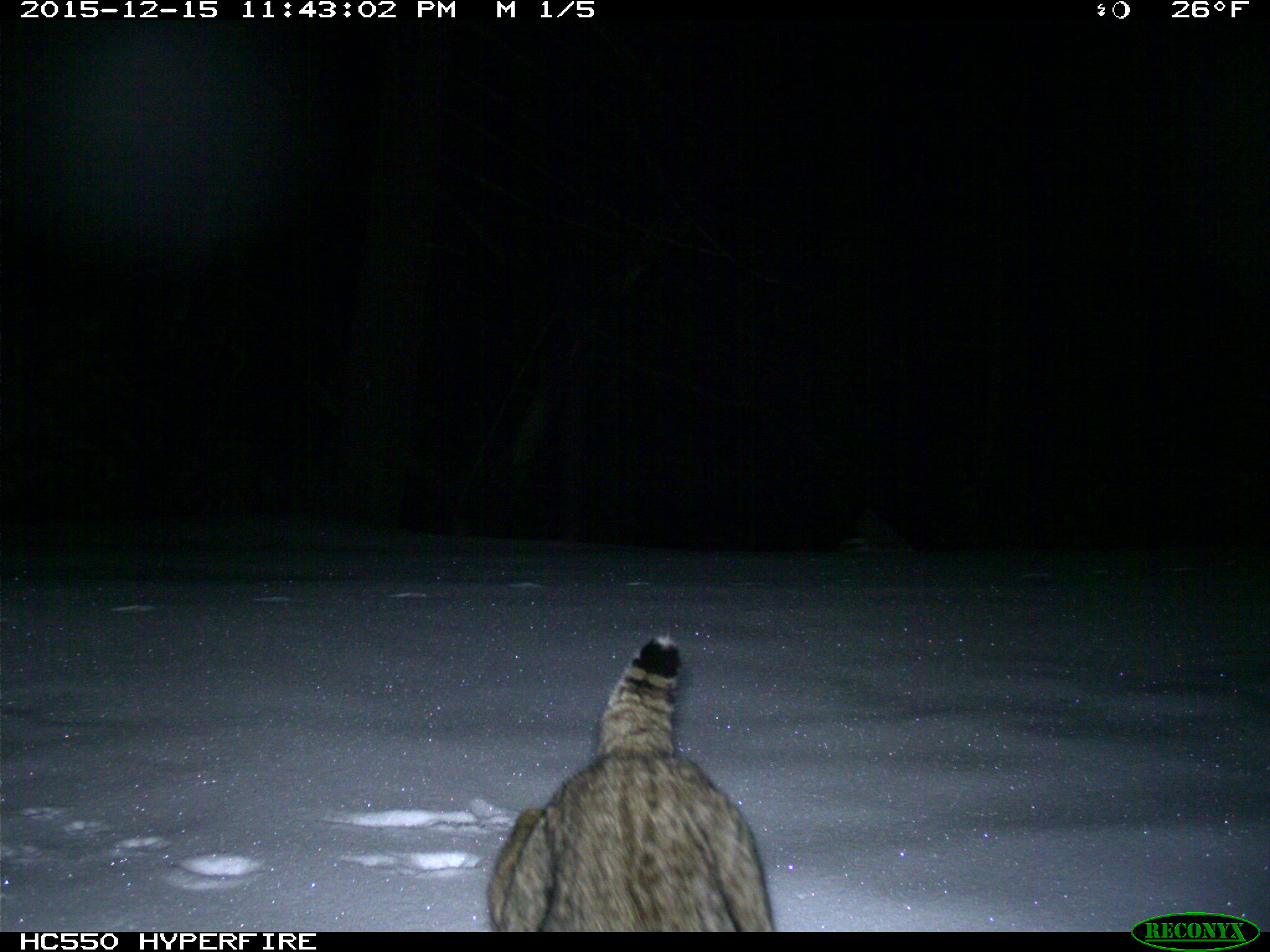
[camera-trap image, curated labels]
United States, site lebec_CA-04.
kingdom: Animalia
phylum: Chordata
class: Mammalia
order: Carnivora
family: Felidae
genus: Lynx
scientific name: Lynx rufus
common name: bobcat